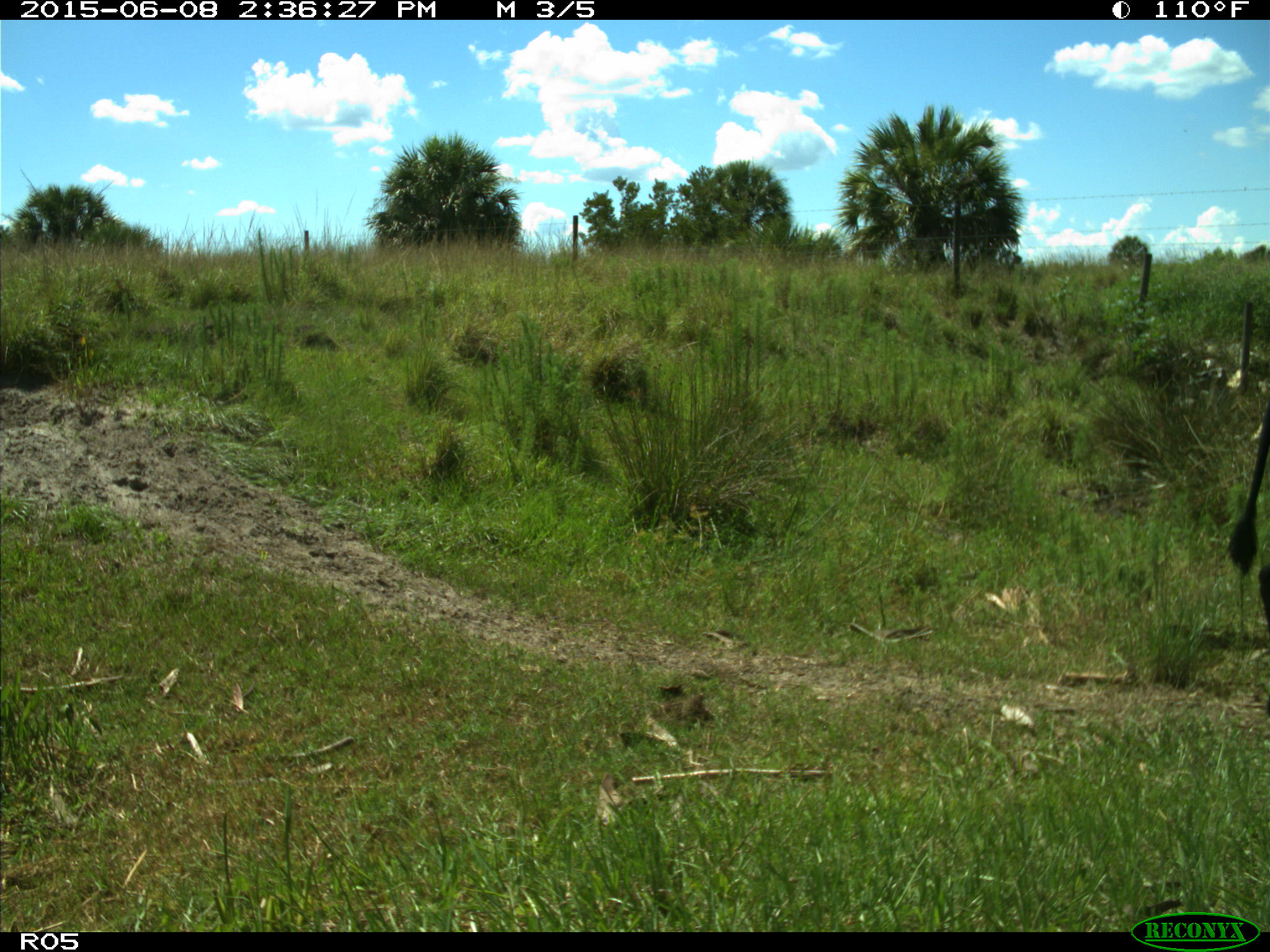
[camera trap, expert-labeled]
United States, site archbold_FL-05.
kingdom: Animalia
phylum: Chordata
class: Mammalia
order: Artiodactyla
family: Bovidae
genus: Bos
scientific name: Bos taurus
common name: domestic cow